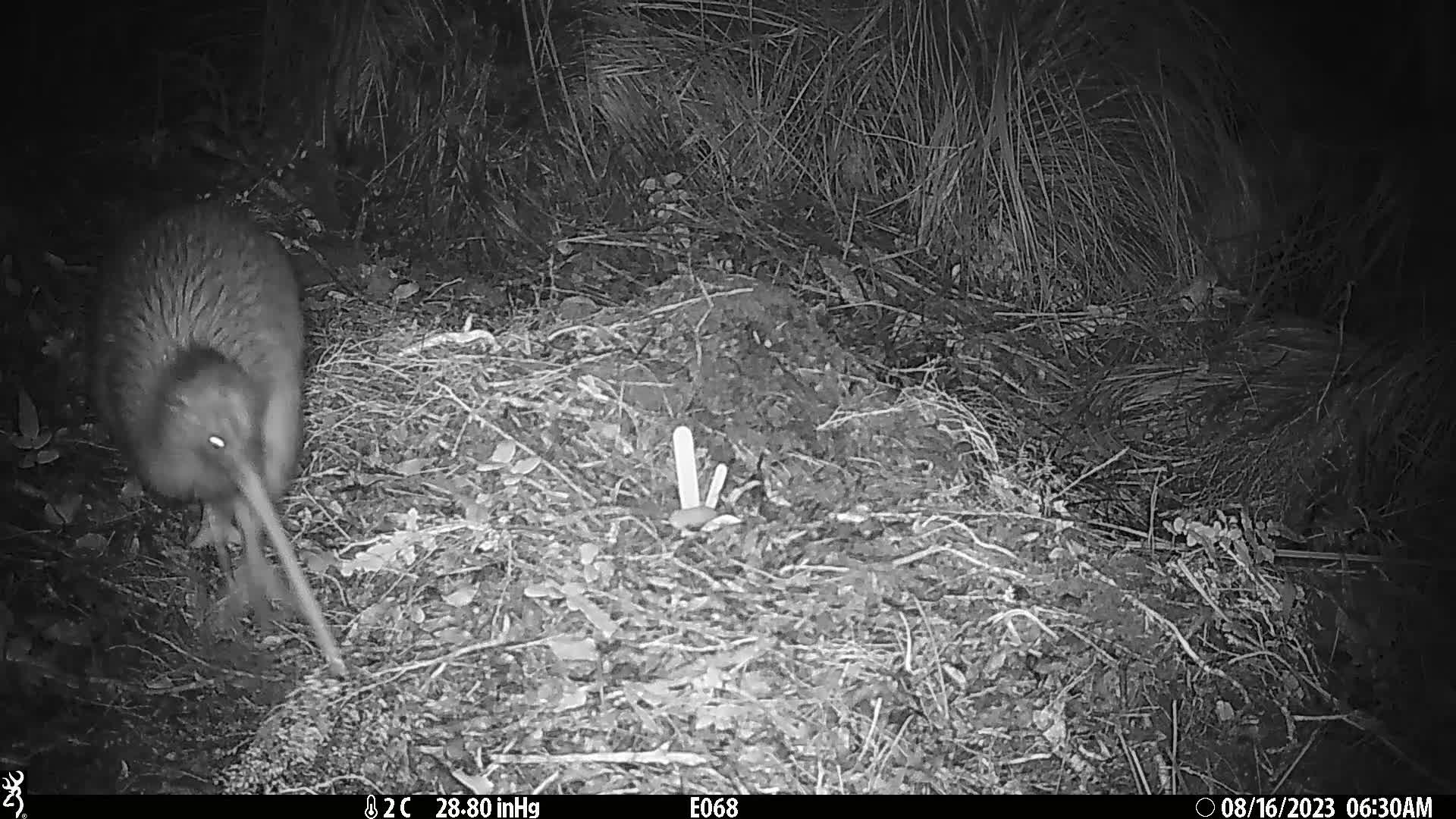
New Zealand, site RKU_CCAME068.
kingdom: Animalia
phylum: Chordata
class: Aves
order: Apterygiformes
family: Apterygidae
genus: Apteryx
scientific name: Apteryx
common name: kiwi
Kiwi (Apteryx).